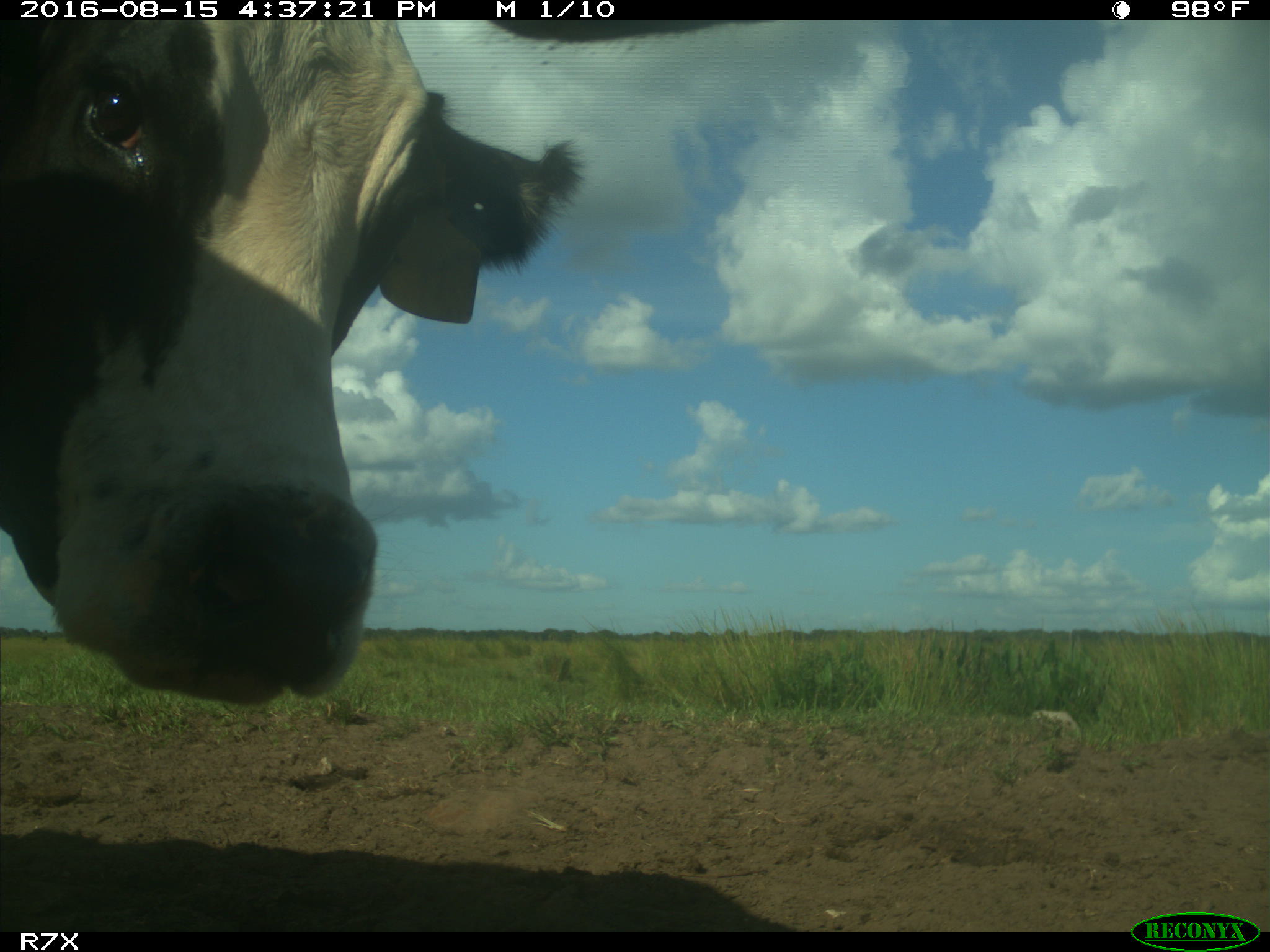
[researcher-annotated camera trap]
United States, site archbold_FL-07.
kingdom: Animalia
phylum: Chordata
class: Mammalia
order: Artiodactyla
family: Bovidae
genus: Bos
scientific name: Bos taurus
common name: domestic cow